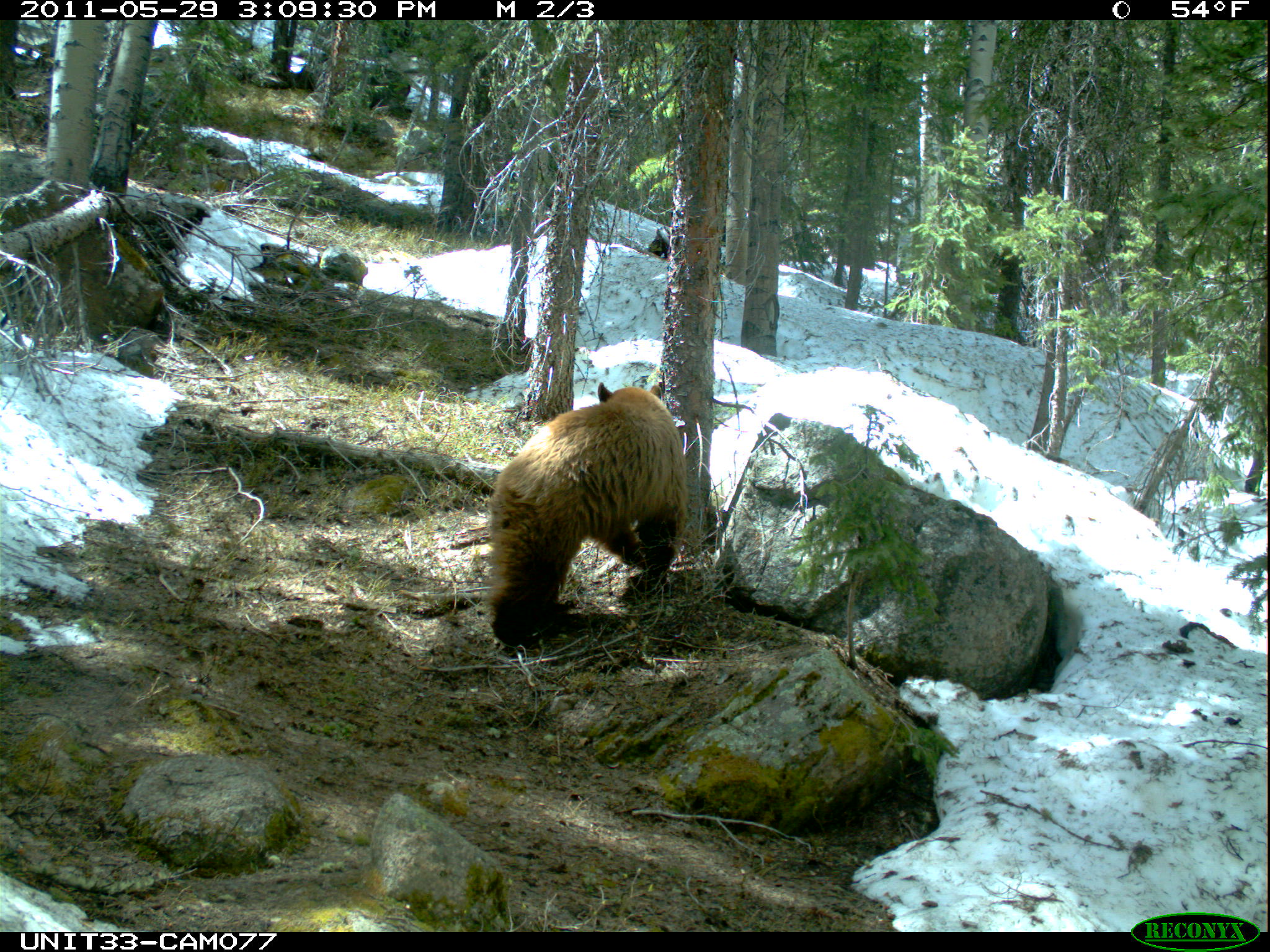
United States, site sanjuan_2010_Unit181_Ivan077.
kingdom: Animalia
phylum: Chordata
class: Mammalia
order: Carnivora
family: Ursidae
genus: Ursus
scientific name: Ursus americanus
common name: american black bear